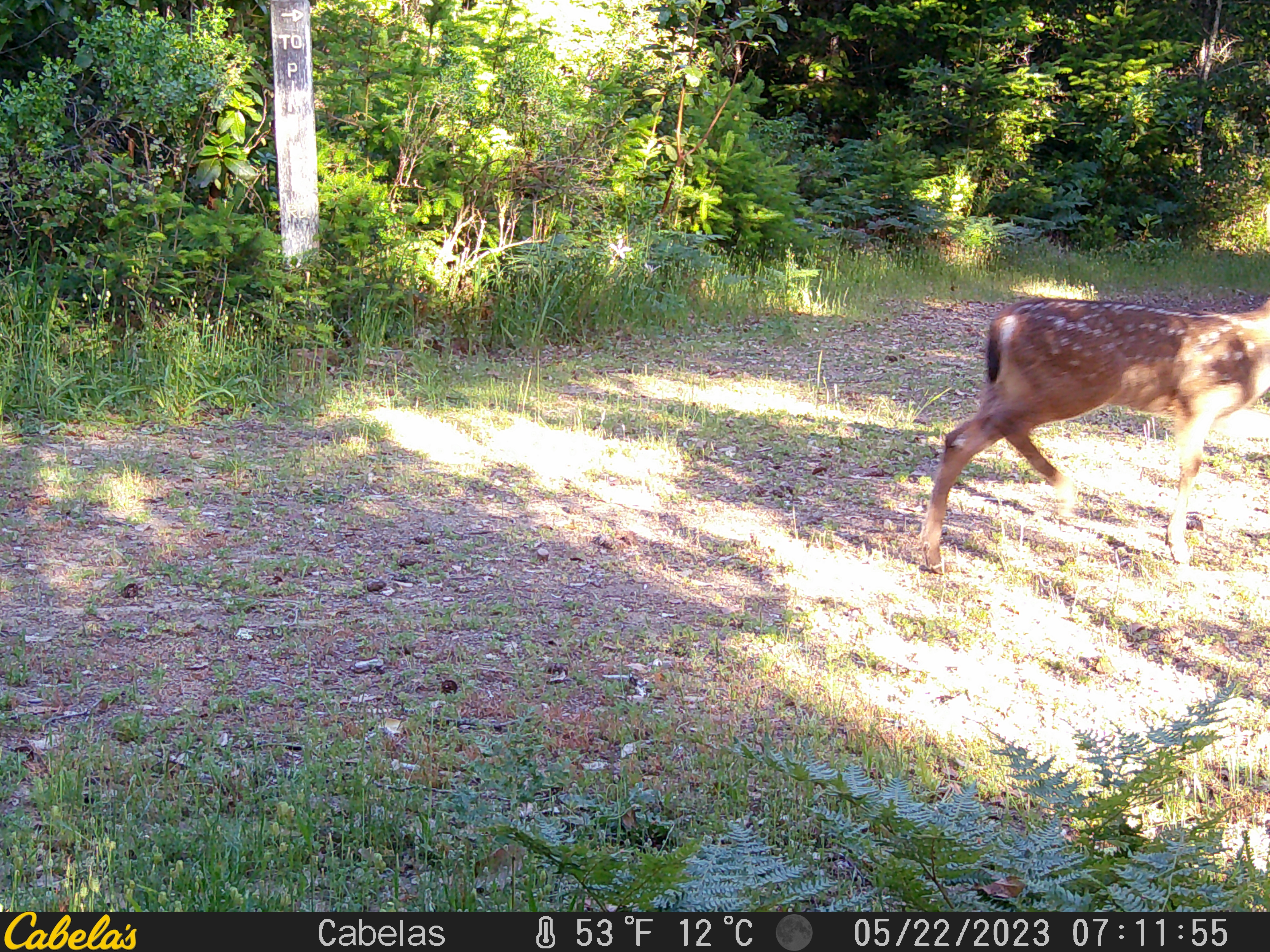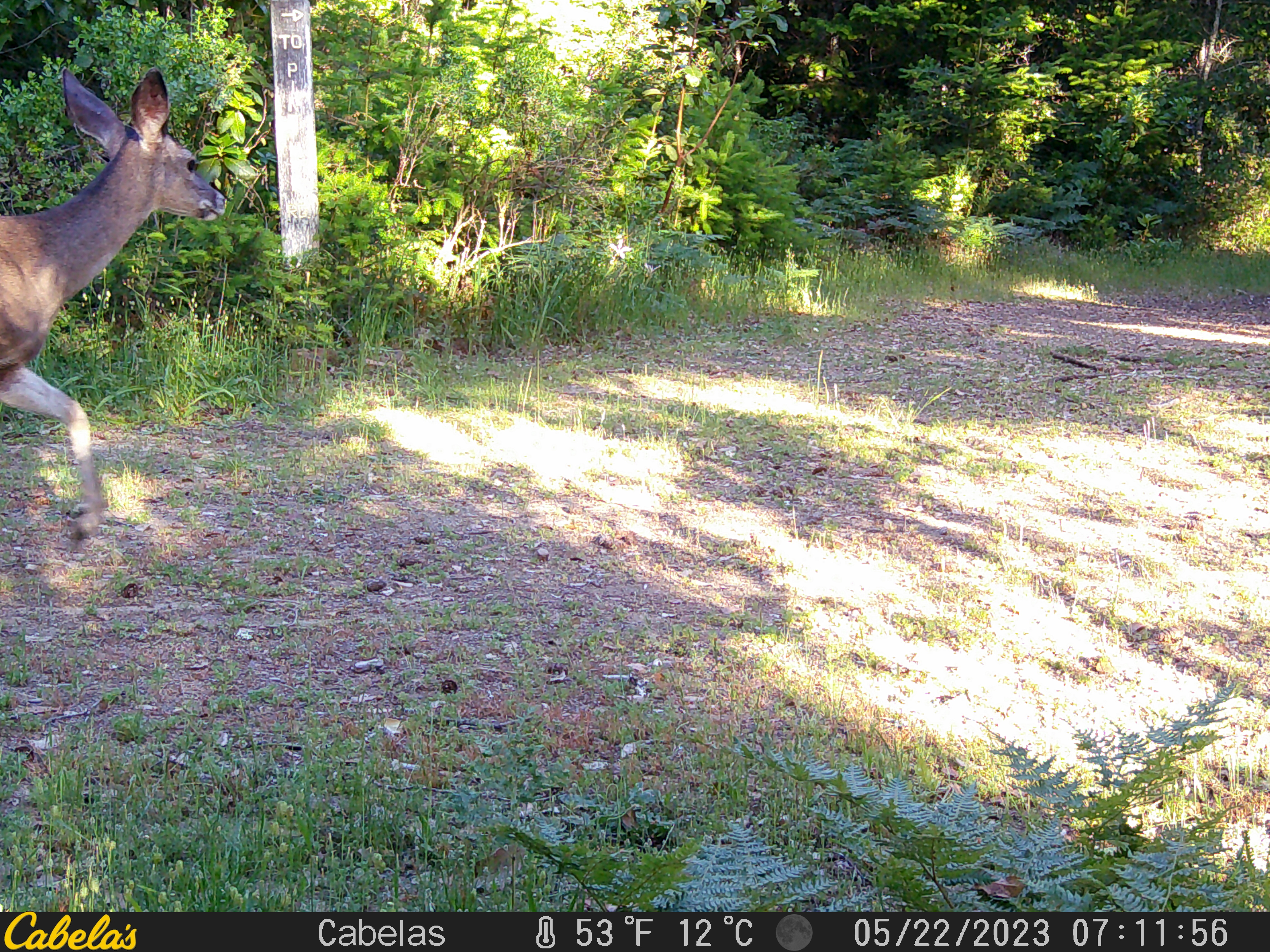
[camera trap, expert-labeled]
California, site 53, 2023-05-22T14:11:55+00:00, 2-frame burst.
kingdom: Animalia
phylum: Chordata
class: Mammalia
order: Artiodactyla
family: Cervidae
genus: Odocoileus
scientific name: Odocoileus hemionus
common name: mule deer